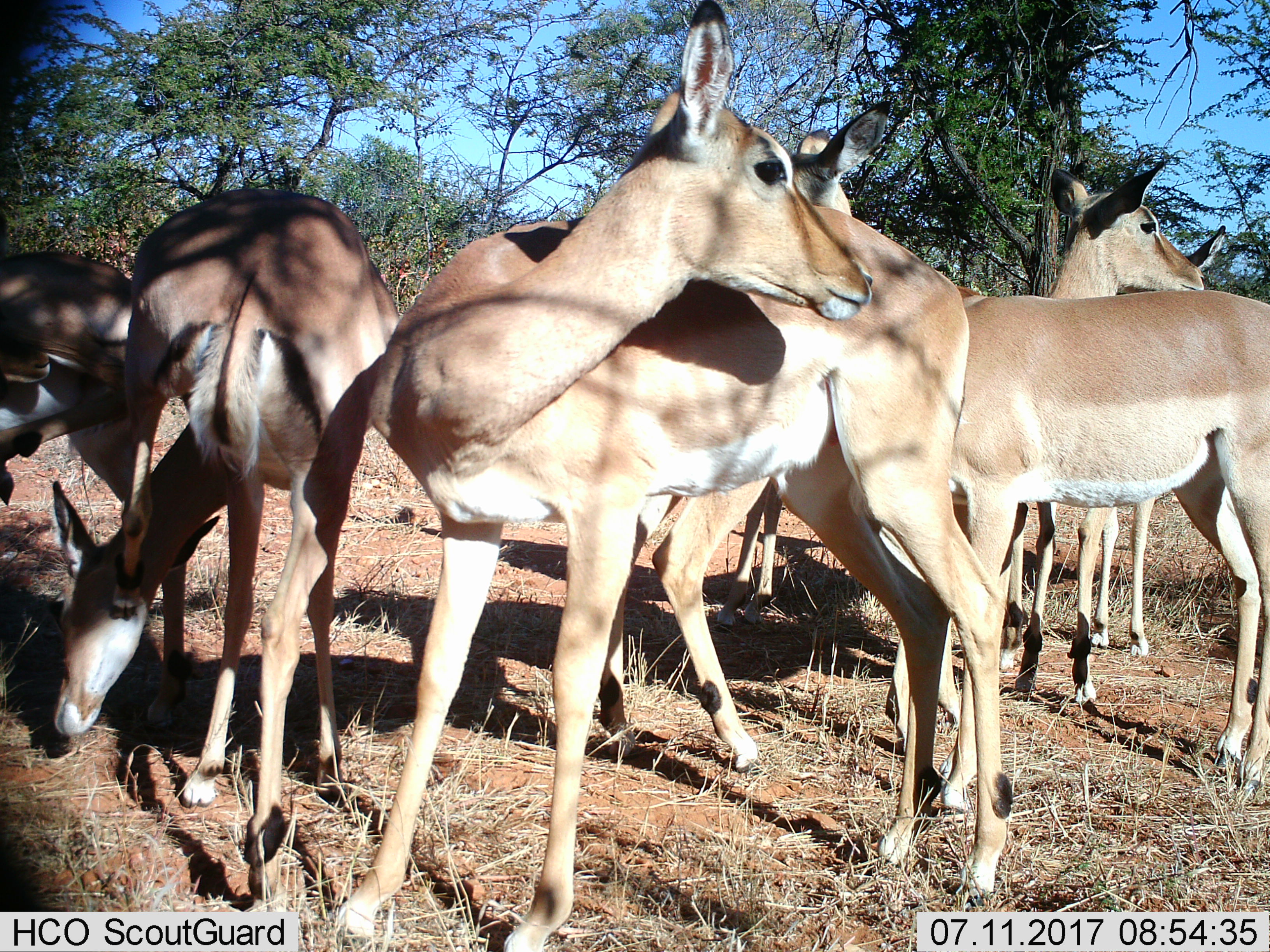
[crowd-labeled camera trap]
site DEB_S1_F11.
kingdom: Animalia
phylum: Chordata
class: Mammalia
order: Artiodactyla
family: Bovidae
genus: Aepyceros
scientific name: Aepyceros melampus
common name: impala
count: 7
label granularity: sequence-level